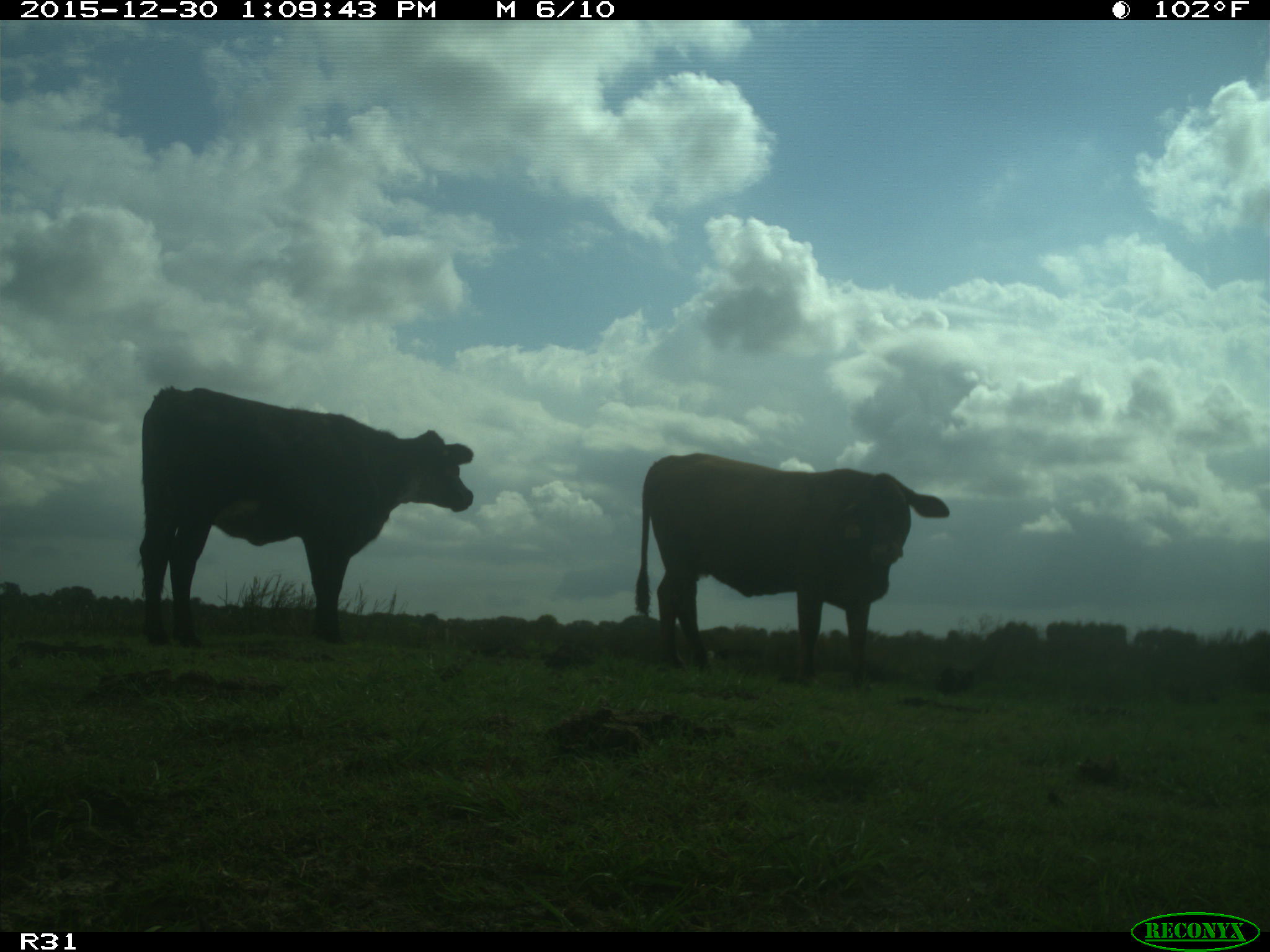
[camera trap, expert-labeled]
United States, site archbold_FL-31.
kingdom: Animalia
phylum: Chordata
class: Mammalia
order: Artiodactyla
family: Bovidae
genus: Bos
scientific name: Bos taurus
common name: domestic cow